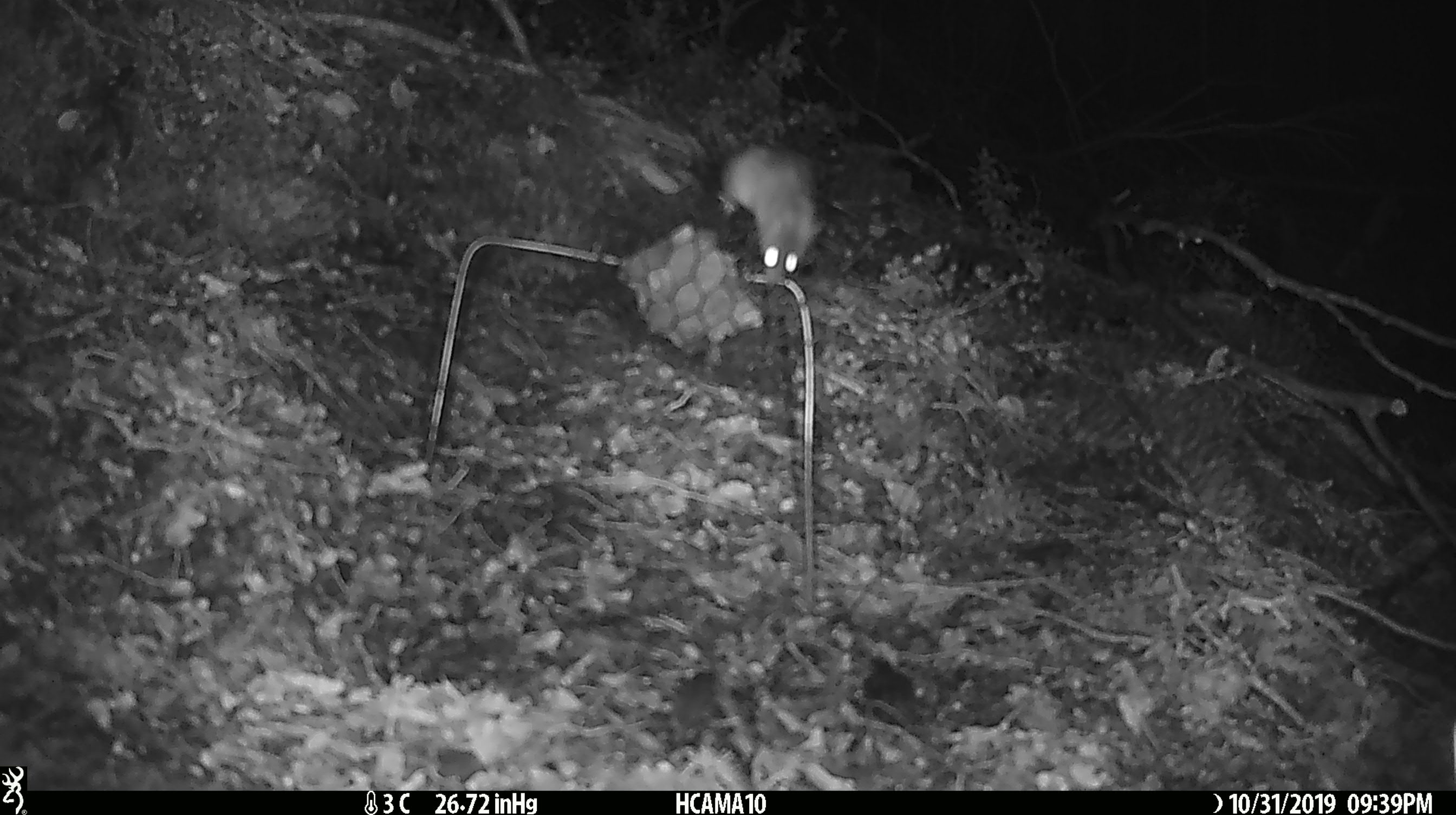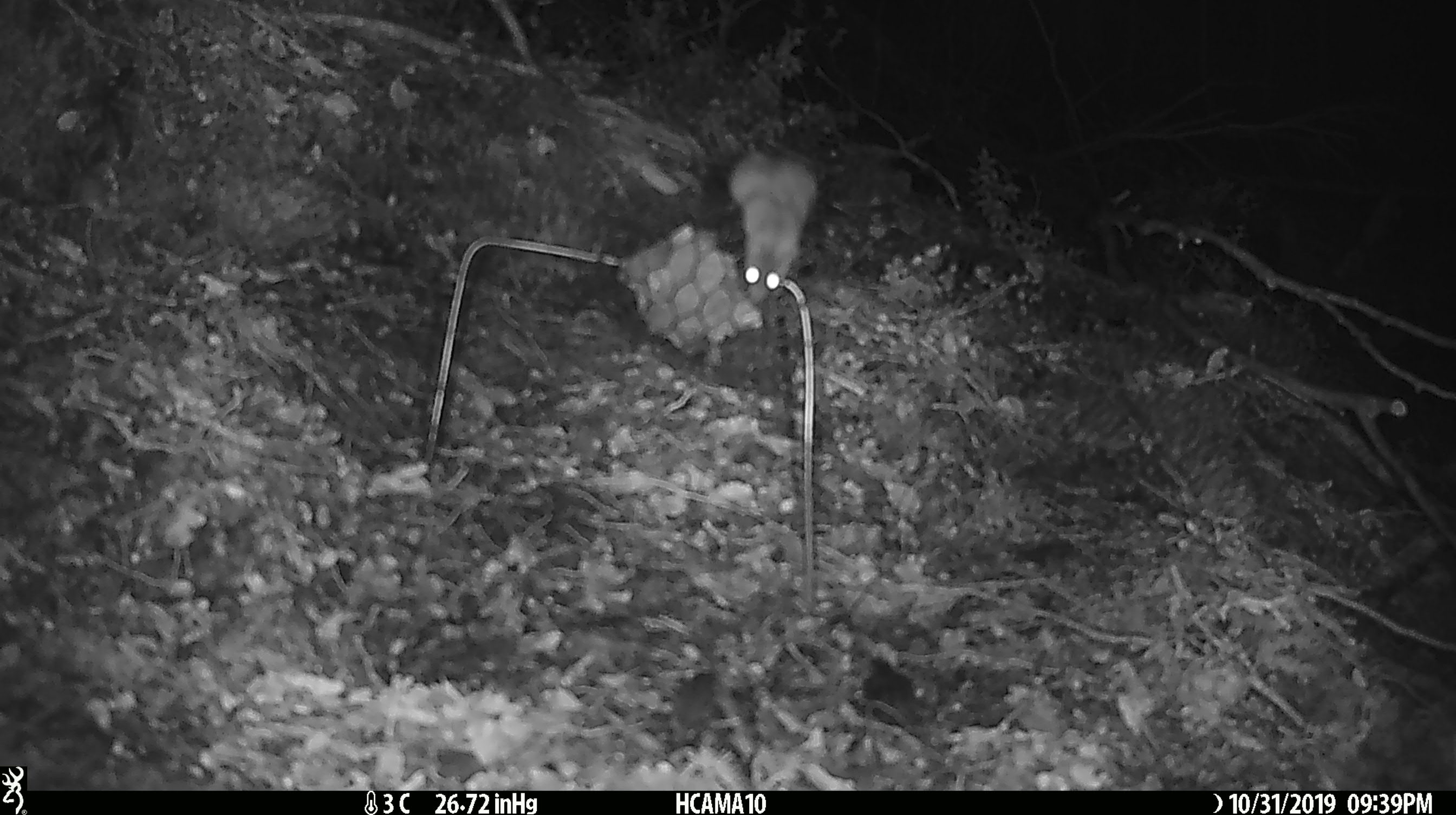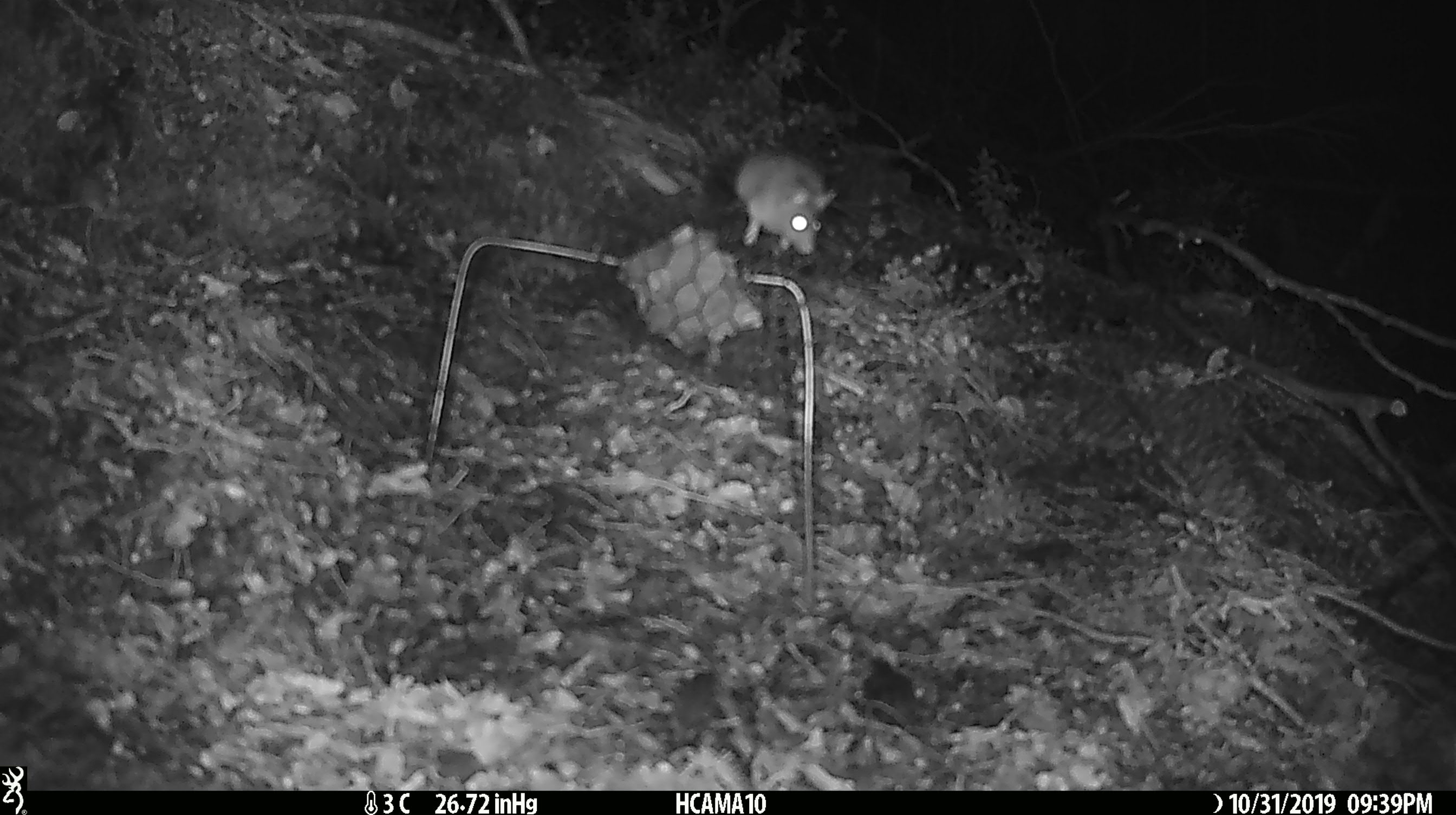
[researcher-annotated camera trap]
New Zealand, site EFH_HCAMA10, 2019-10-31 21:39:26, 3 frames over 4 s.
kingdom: Animalia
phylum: Chordata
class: Mammalia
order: Rodentia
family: Muridae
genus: Mus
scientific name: Mus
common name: mouse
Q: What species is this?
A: Mouse (Mus).